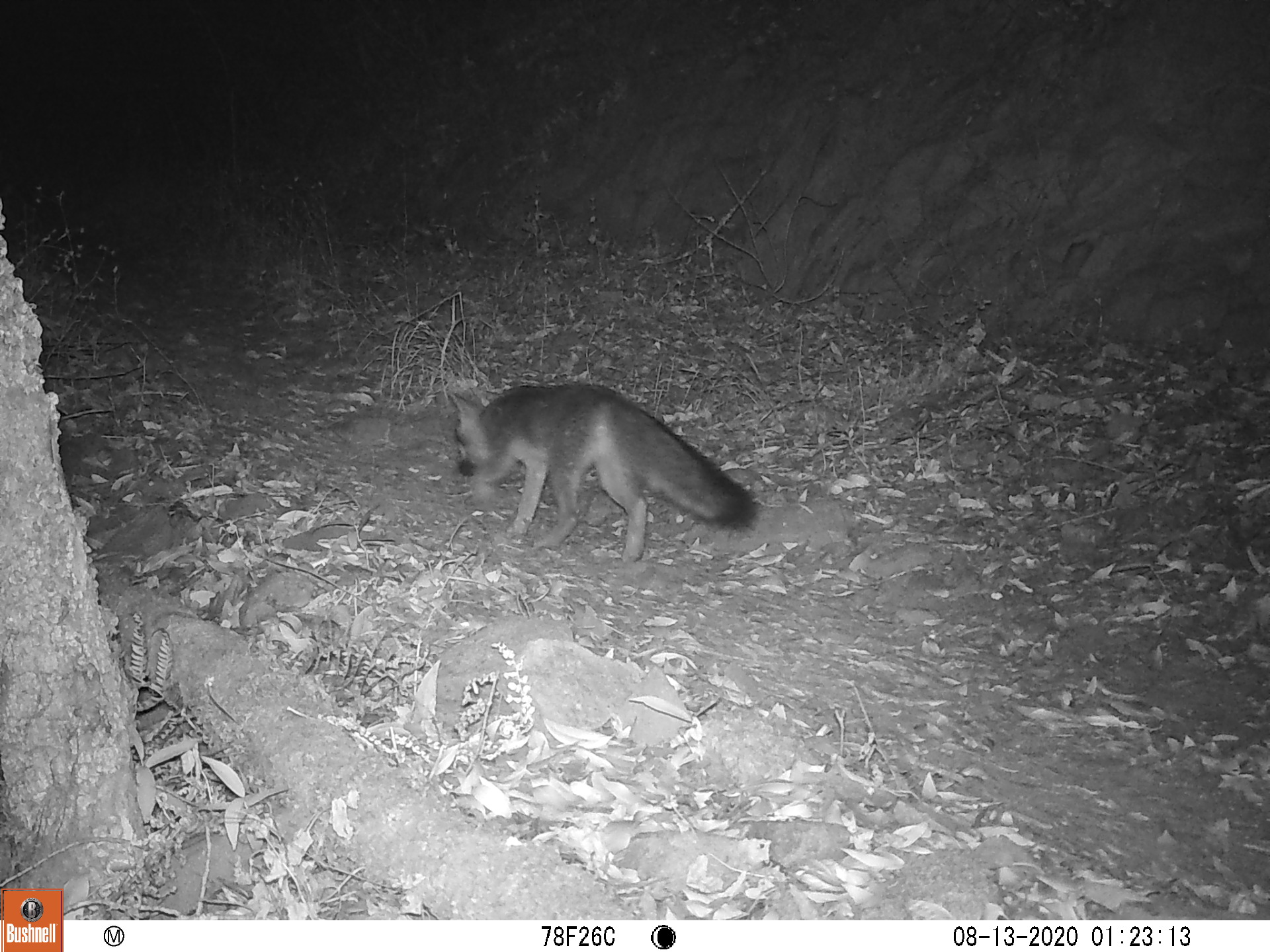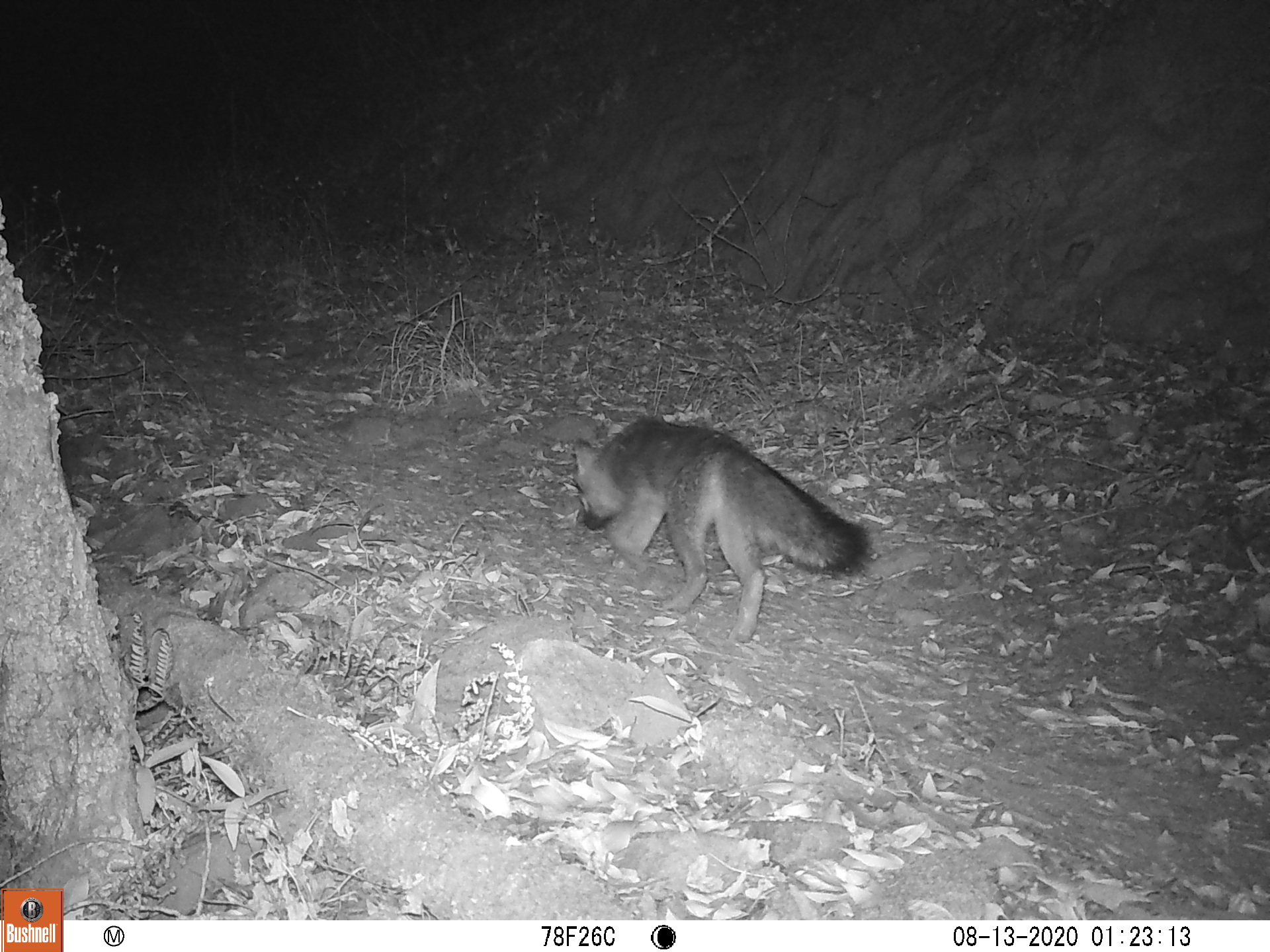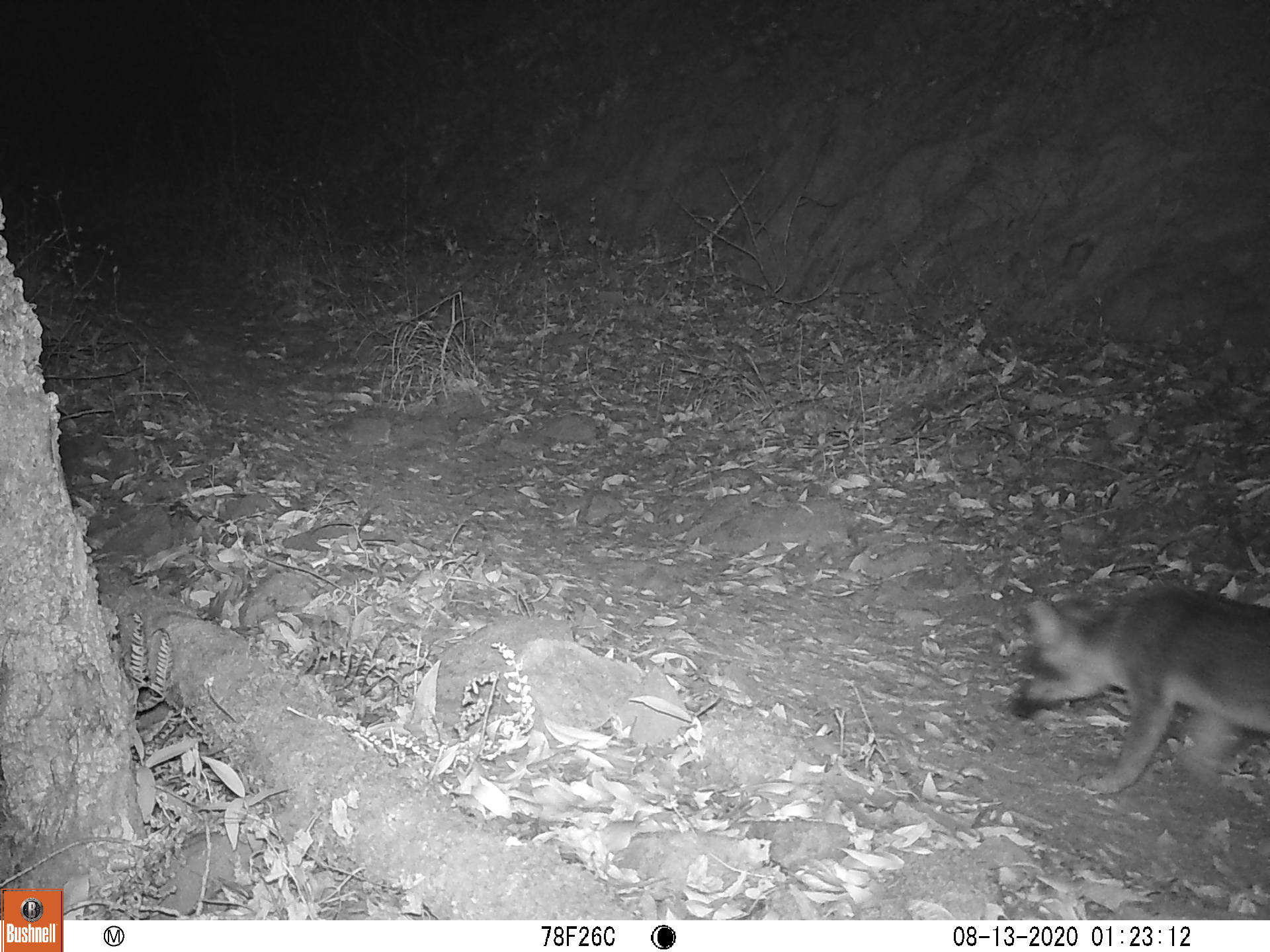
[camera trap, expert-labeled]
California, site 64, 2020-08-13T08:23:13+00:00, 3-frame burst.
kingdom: Animalia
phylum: Chordata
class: Mammalia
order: Carnivora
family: Canidae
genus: Urocyon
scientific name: Urocyon cinereoargenteus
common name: gray fox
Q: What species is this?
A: Gray fox (Urocyon cinereoargenteus).